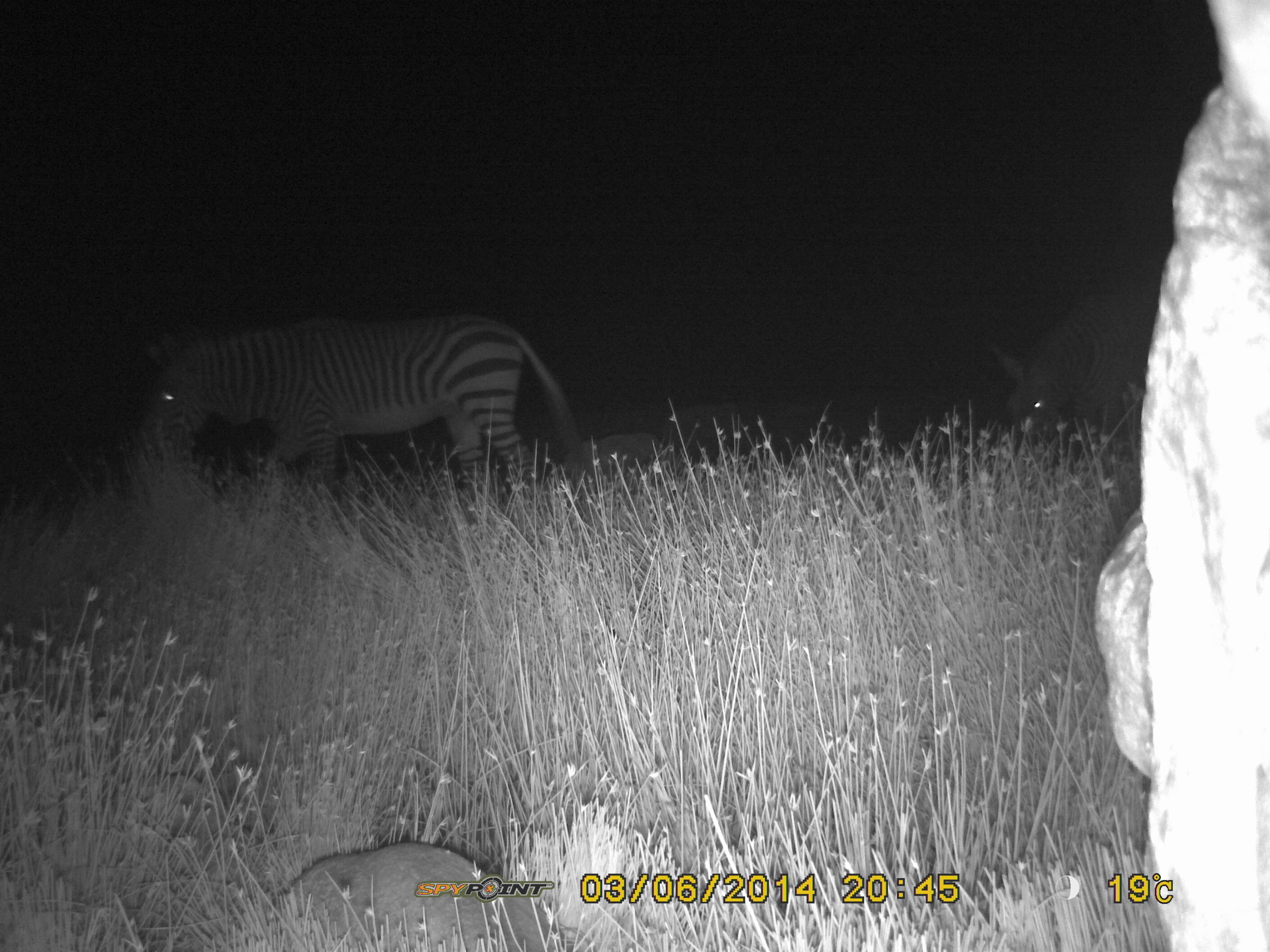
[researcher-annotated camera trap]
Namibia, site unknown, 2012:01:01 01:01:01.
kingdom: Animalia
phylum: Chordata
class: Mammalia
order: Perissodactyla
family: Equidae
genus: Equus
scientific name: Equus zebra hartmannae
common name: hartmann's mountain zebra